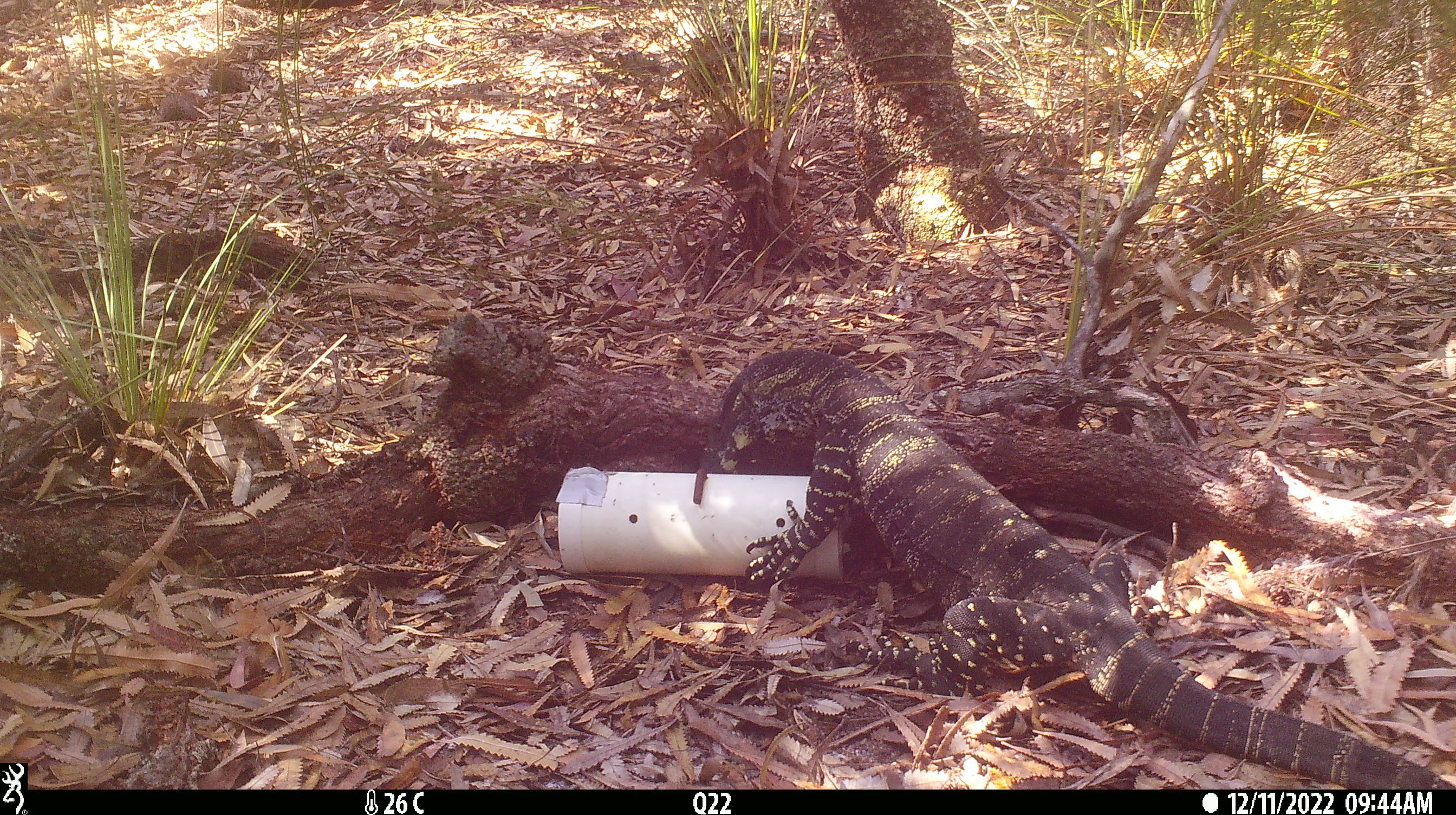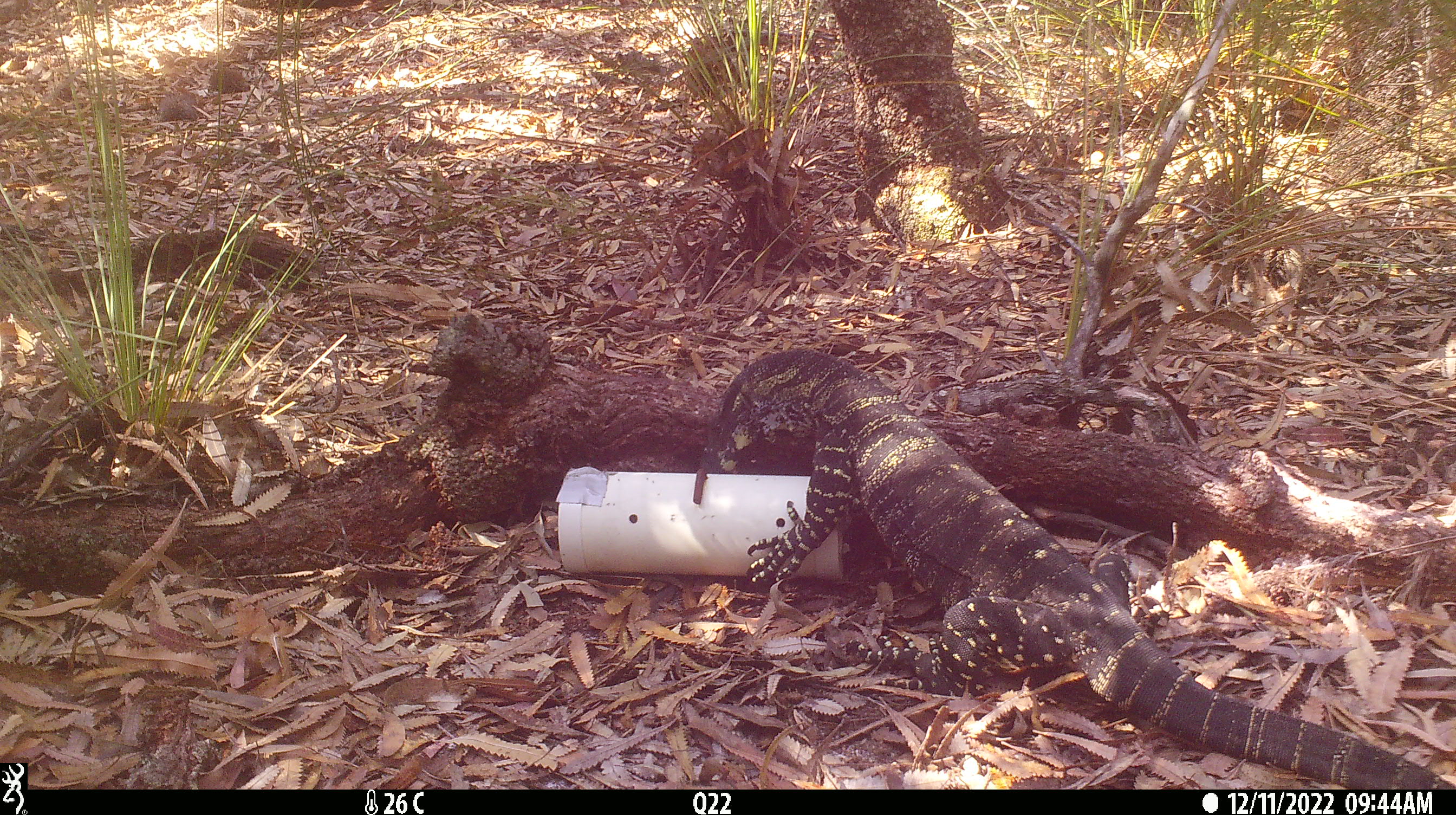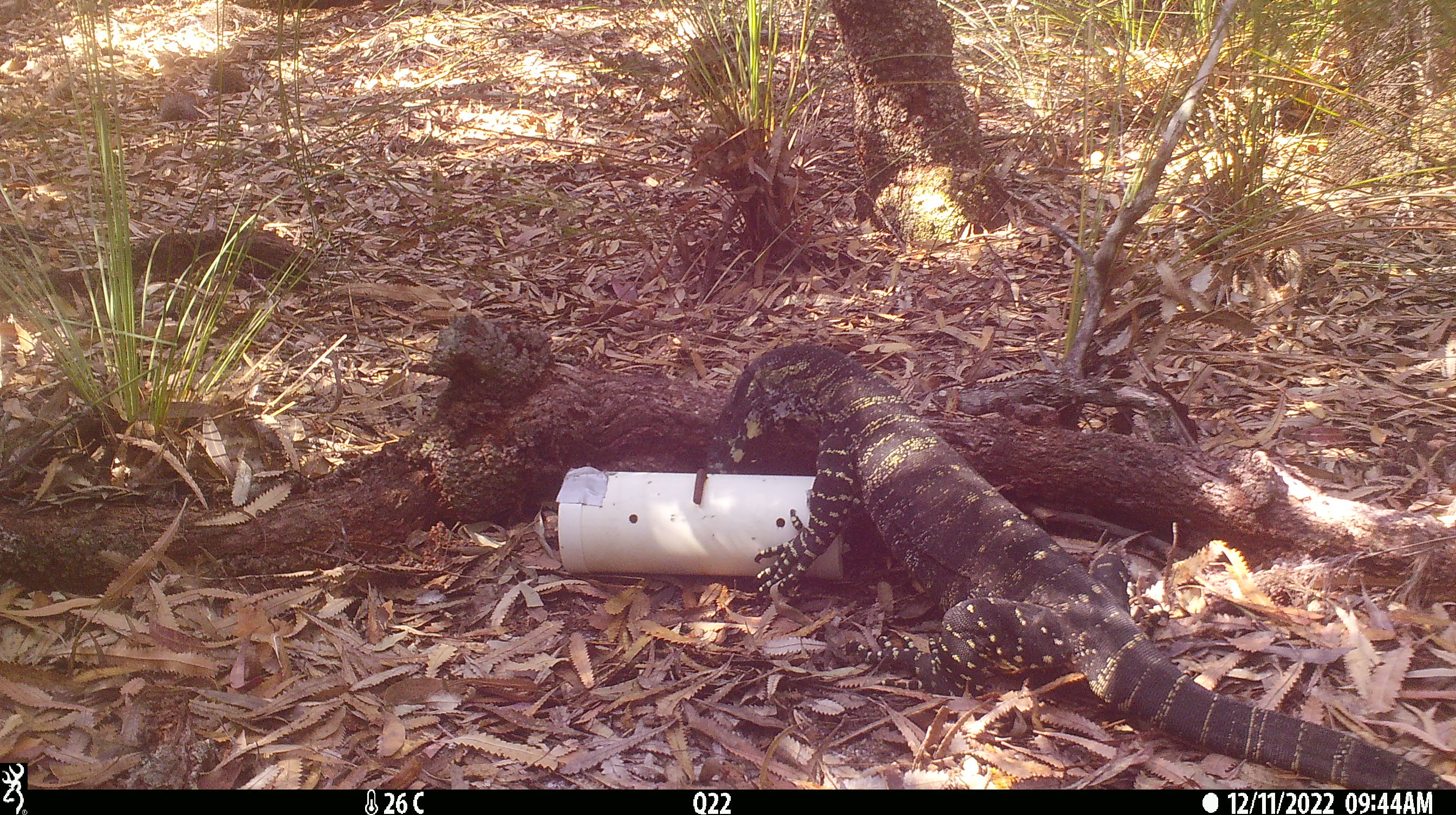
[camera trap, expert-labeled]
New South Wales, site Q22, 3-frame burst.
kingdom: Animalia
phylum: Chordata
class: Reptilia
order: Squamata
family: Varanidae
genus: Varanus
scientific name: Varanus varius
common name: lace monitor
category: goanna